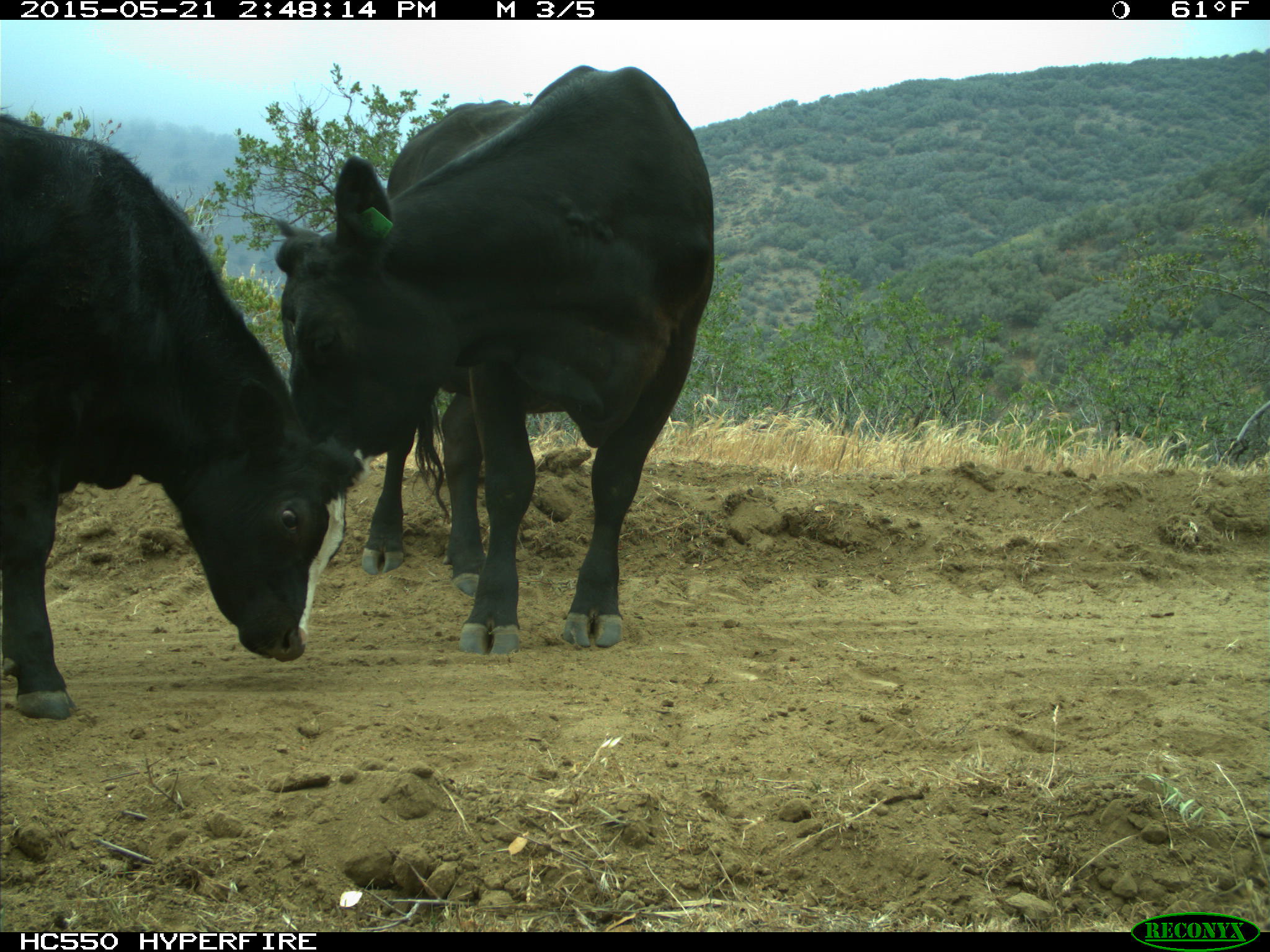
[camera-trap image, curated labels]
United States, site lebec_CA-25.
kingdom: Animalia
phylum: Chordata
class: Mammalia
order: Artiodactyla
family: Bovidae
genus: Bos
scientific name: Bos taurus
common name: domestic cow